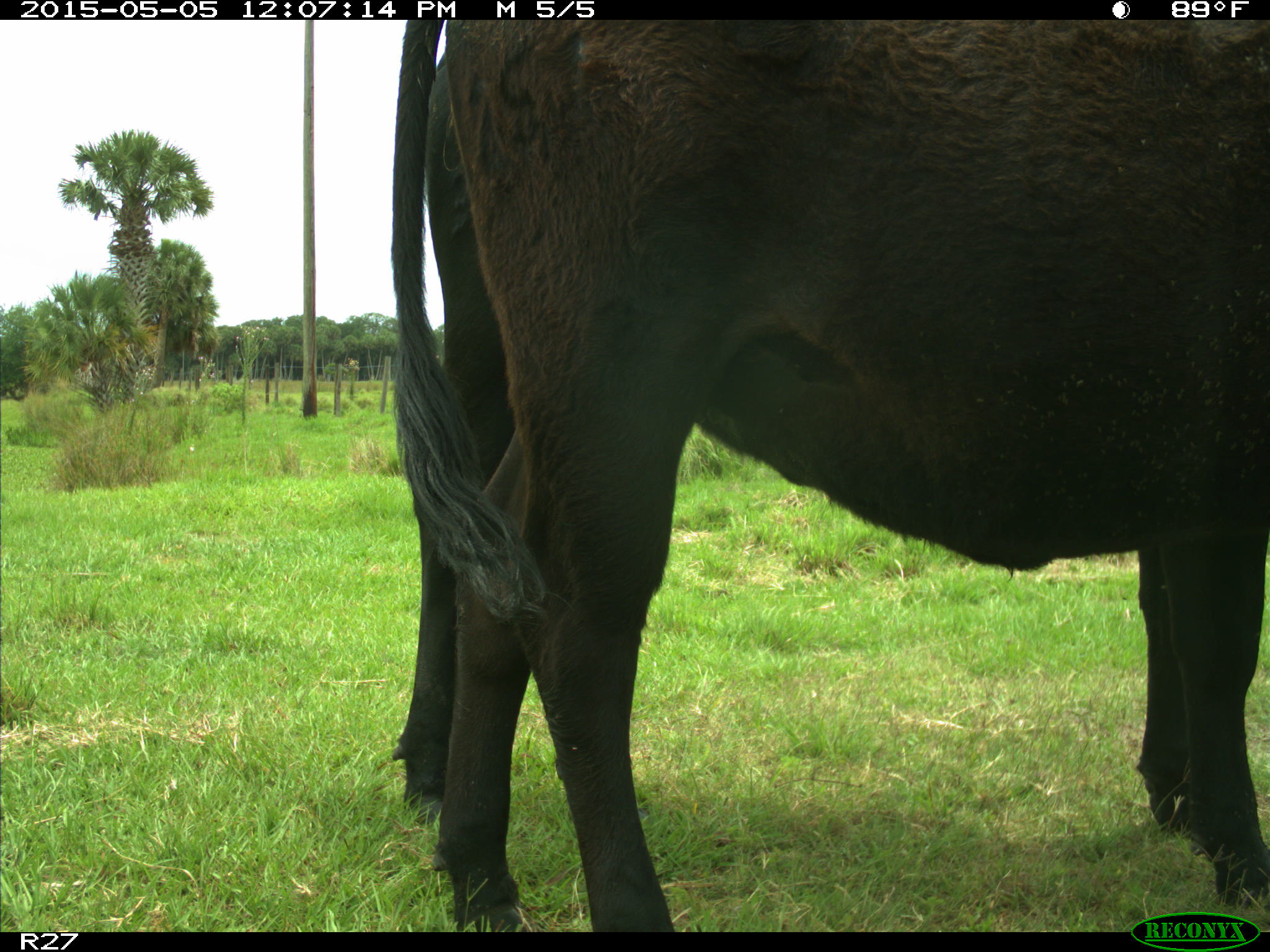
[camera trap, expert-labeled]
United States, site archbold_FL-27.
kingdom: Animalia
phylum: Chordata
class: Mammalia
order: Artiodactyla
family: Bovidae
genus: Bos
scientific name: Bos taurus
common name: domestic cow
Bos taurus (domestic cow).